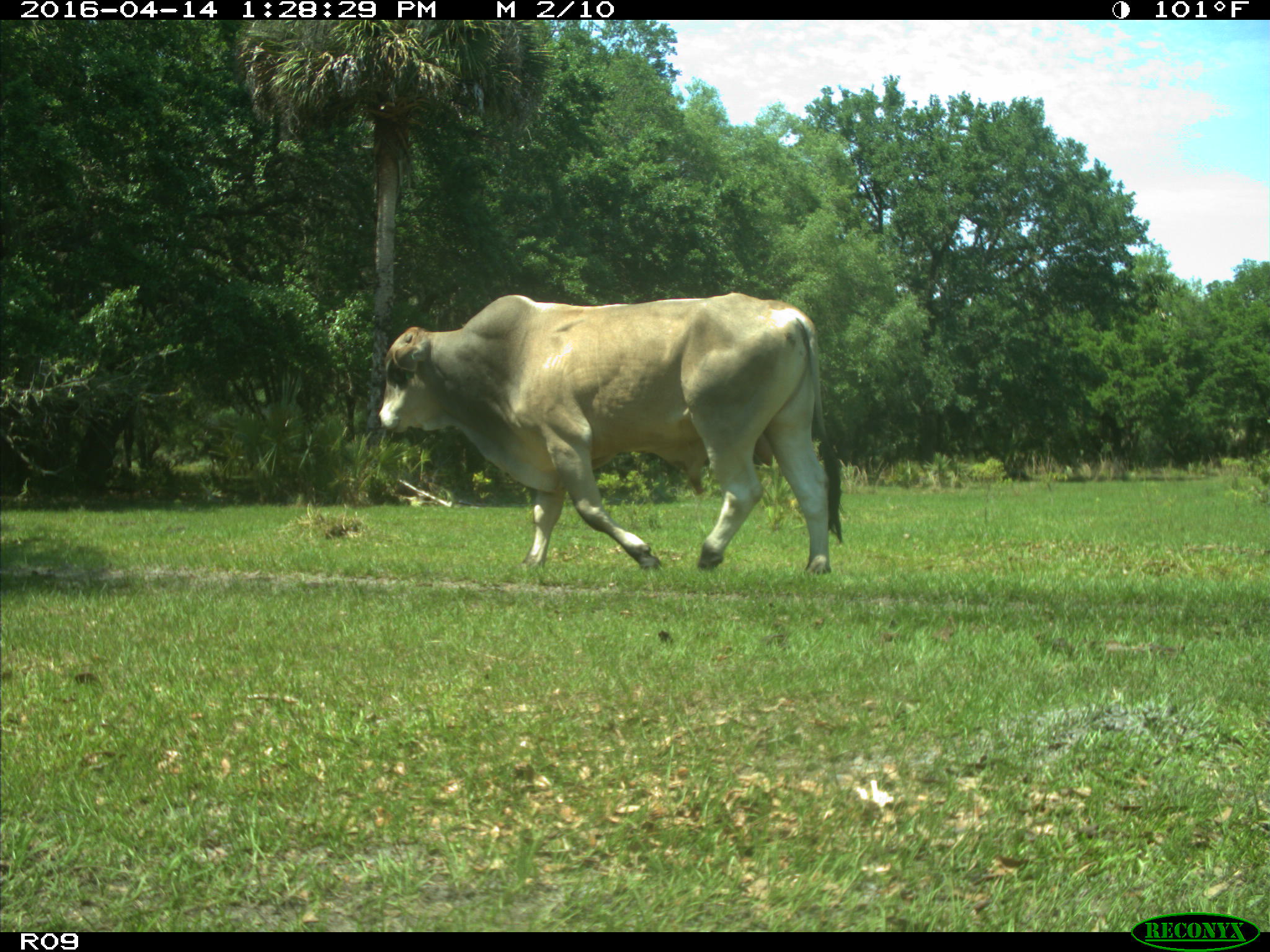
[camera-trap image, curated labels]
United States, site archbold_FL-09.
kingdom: Animalia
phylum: Chordata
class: Mammalia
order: Artiodactyla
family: Bovidae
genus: Bos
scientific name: Bos taurus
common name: domestic cow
Bos taurus (domestic cow).